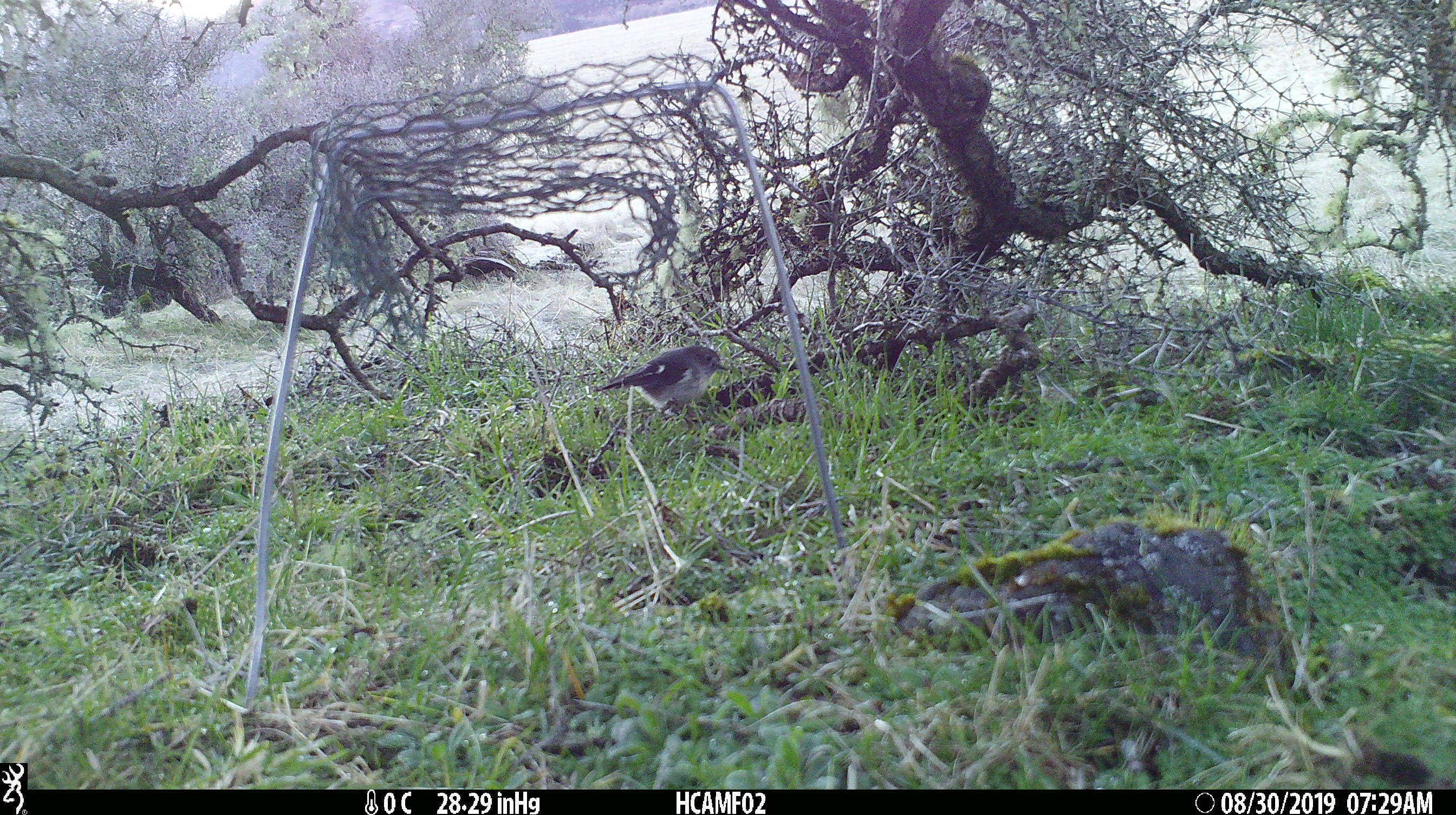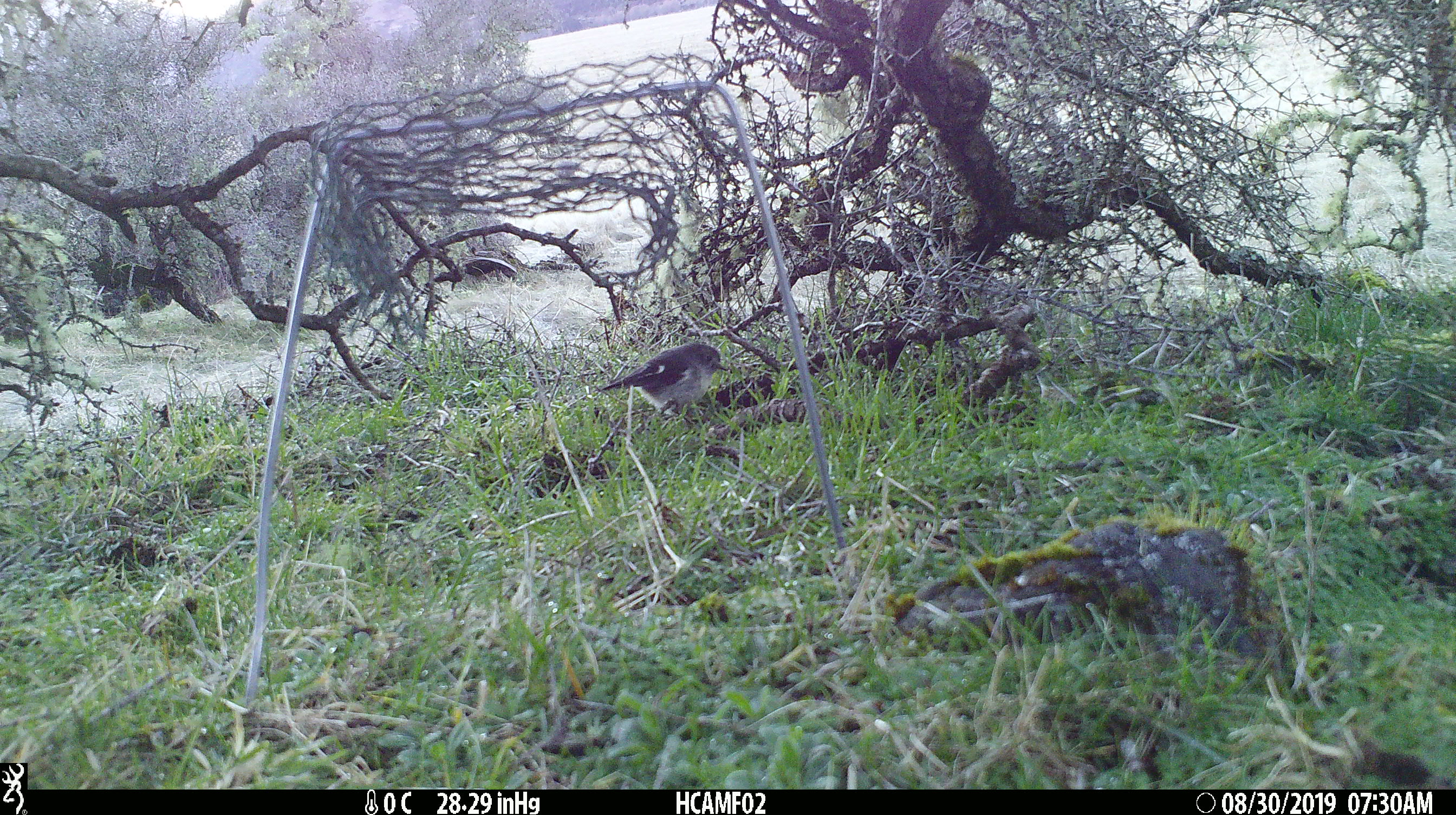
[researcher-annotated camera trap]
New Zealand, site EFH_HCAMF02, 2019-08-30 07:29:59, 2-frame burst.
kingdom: Animalia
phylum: Chordata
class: Aves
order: Passeriformes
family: Petroicidae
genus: Petroica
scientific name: Petroica macrocephala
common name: tomtit